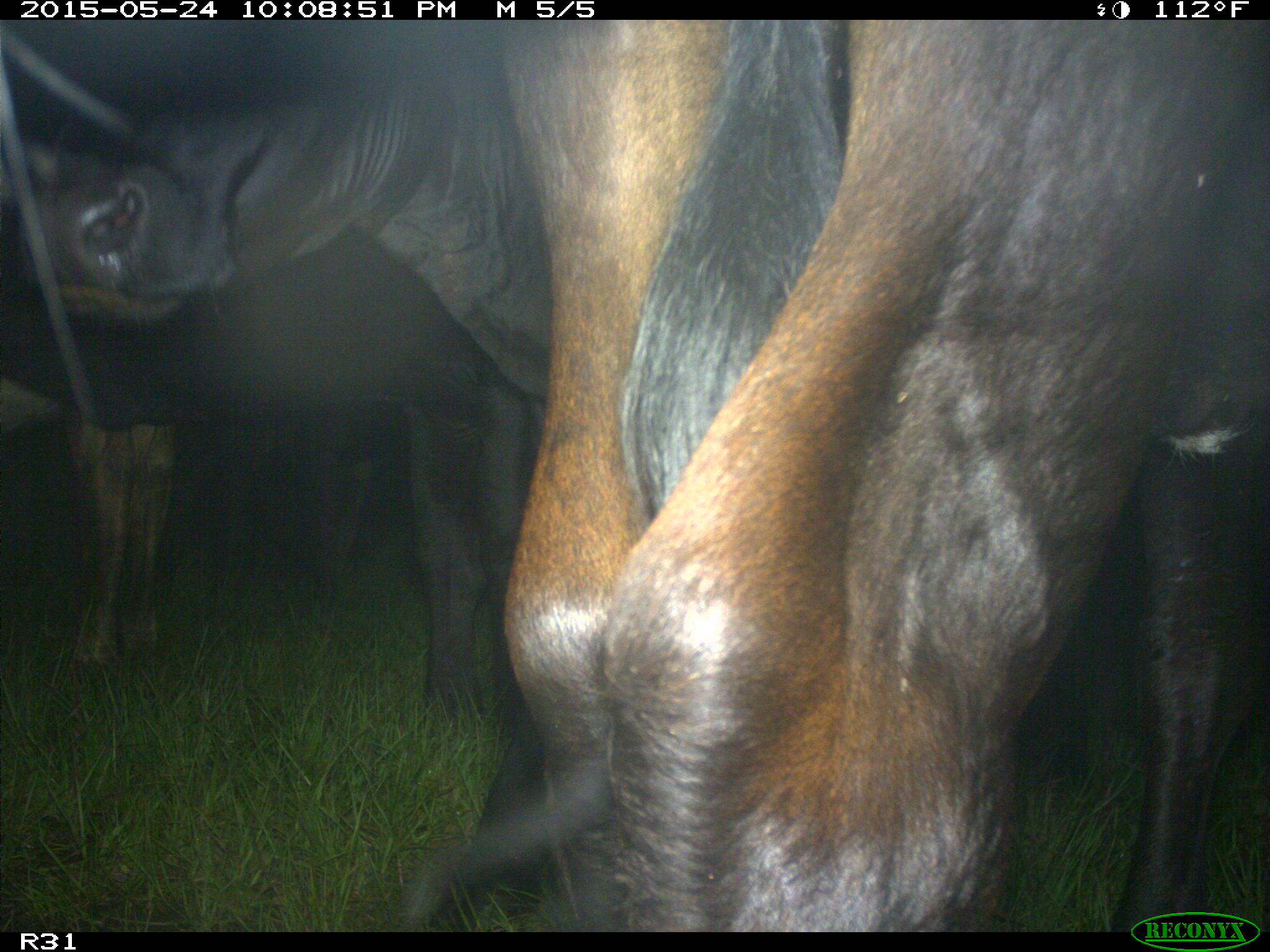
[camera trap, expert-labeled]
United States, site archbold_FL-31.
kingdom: Animalia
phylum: Chordata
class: Mammalia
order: Artiodactyla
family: Bovidae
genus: Bos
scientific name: Bos taurus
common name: domestic cow